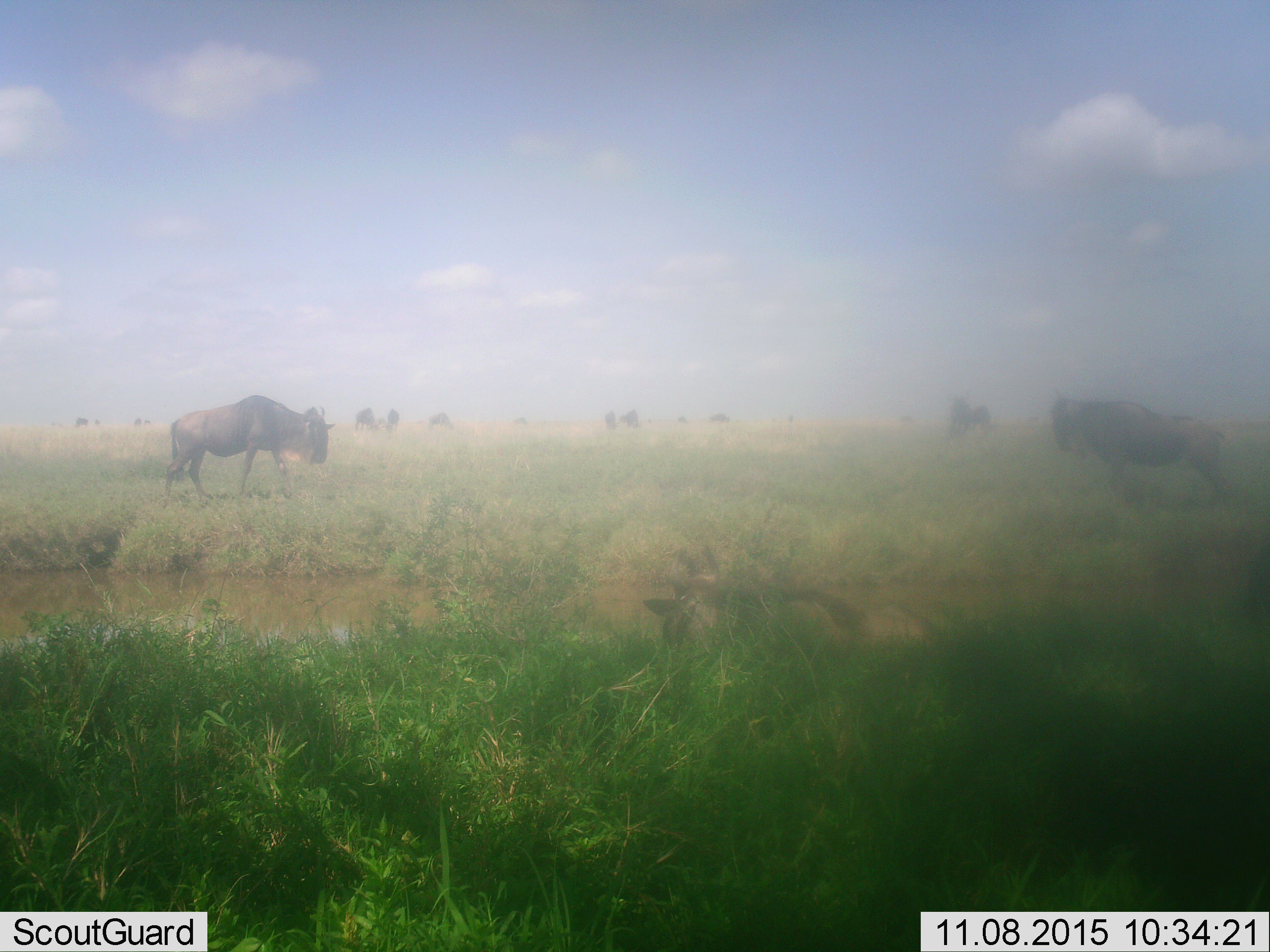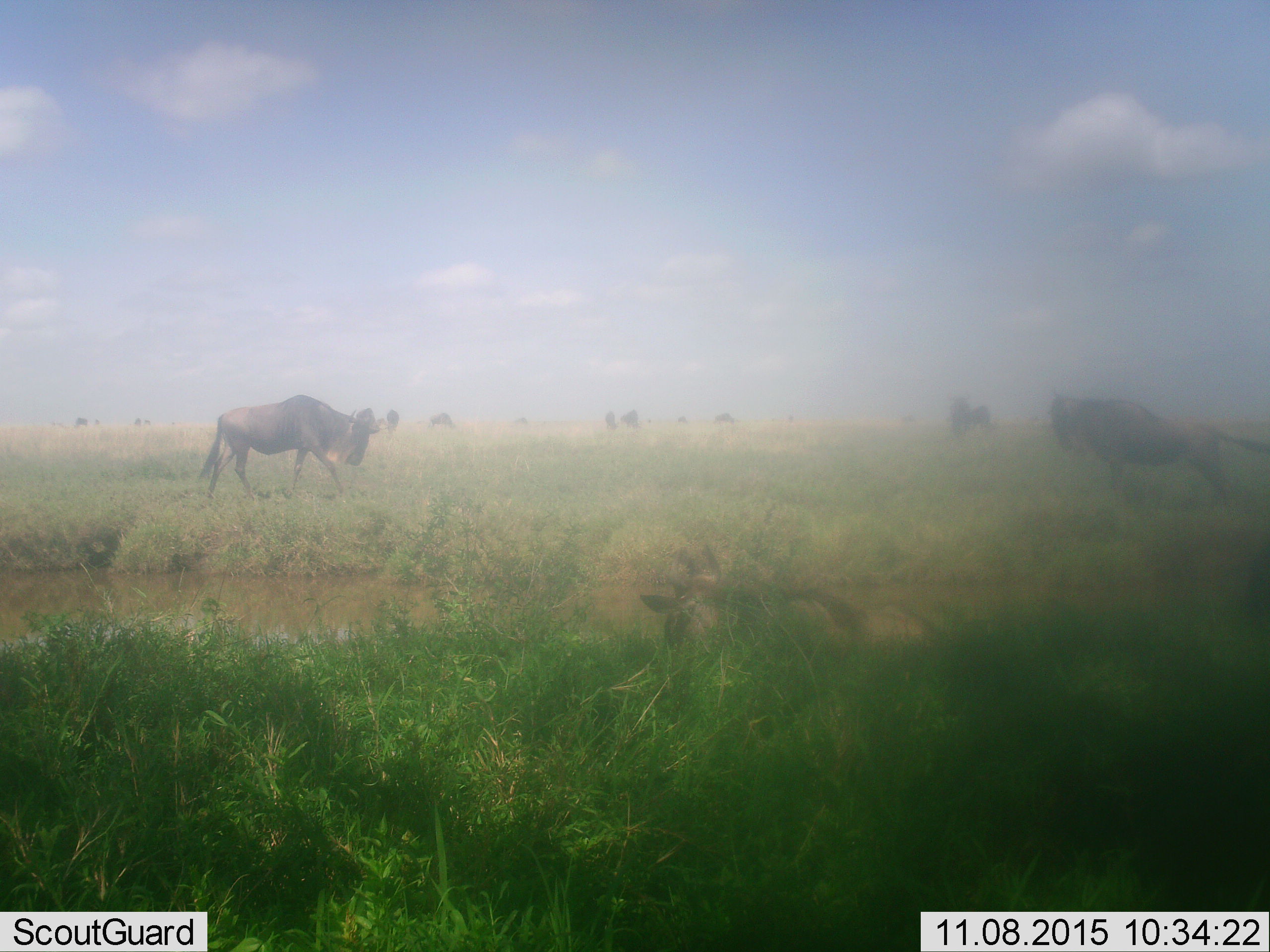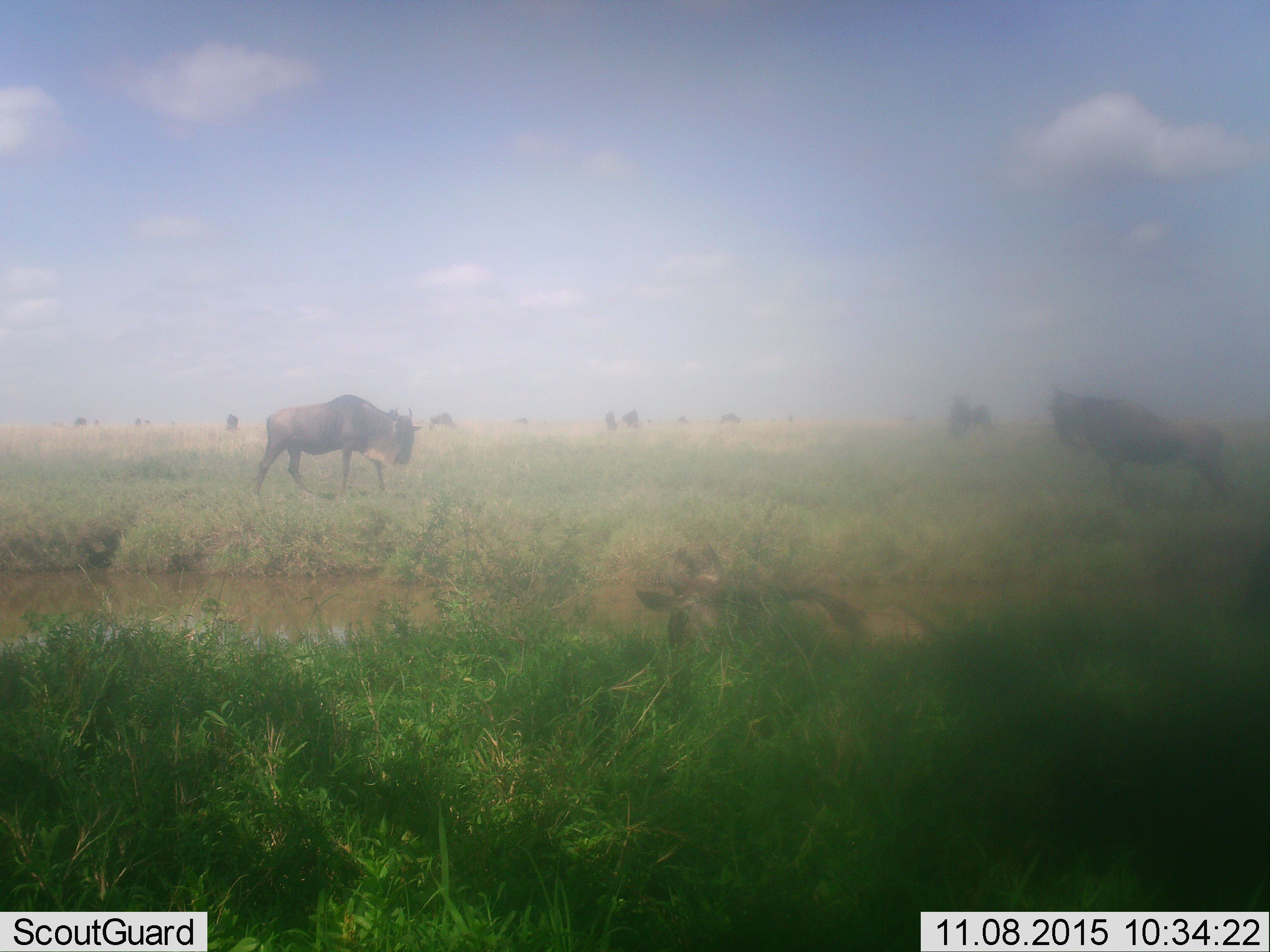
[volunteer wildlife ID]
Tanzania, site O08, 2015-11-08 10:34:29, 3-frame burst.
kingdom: Animalia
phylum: Chordata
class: Mammalia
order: Artiodactyla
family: Bovidae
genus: Connochaetes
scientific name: Connochaetes taurinus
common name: blue wildebeest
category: wildebeest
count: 11-50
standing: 67%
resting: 17%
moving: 83%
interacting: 0%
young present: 0%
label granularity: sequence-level